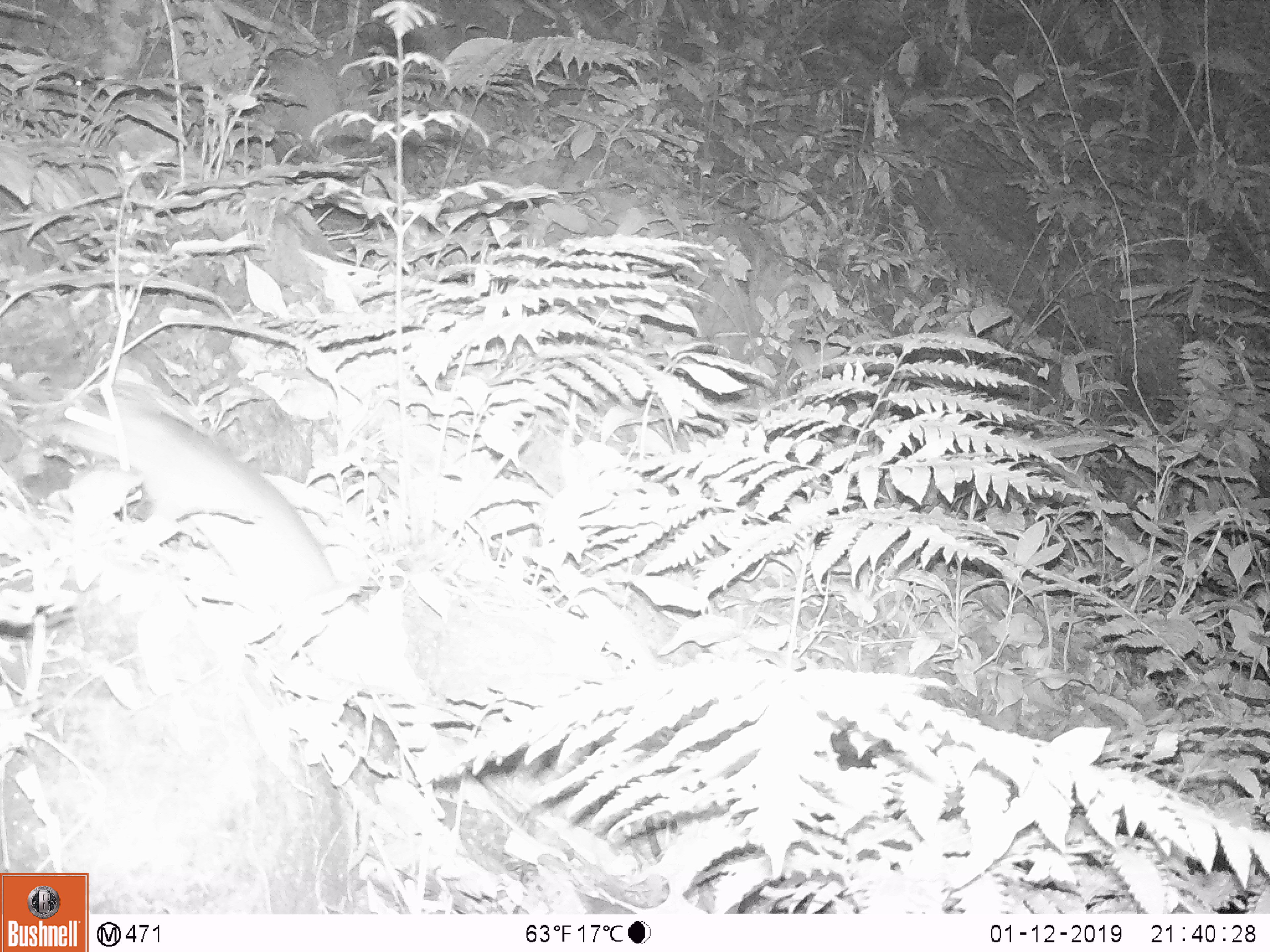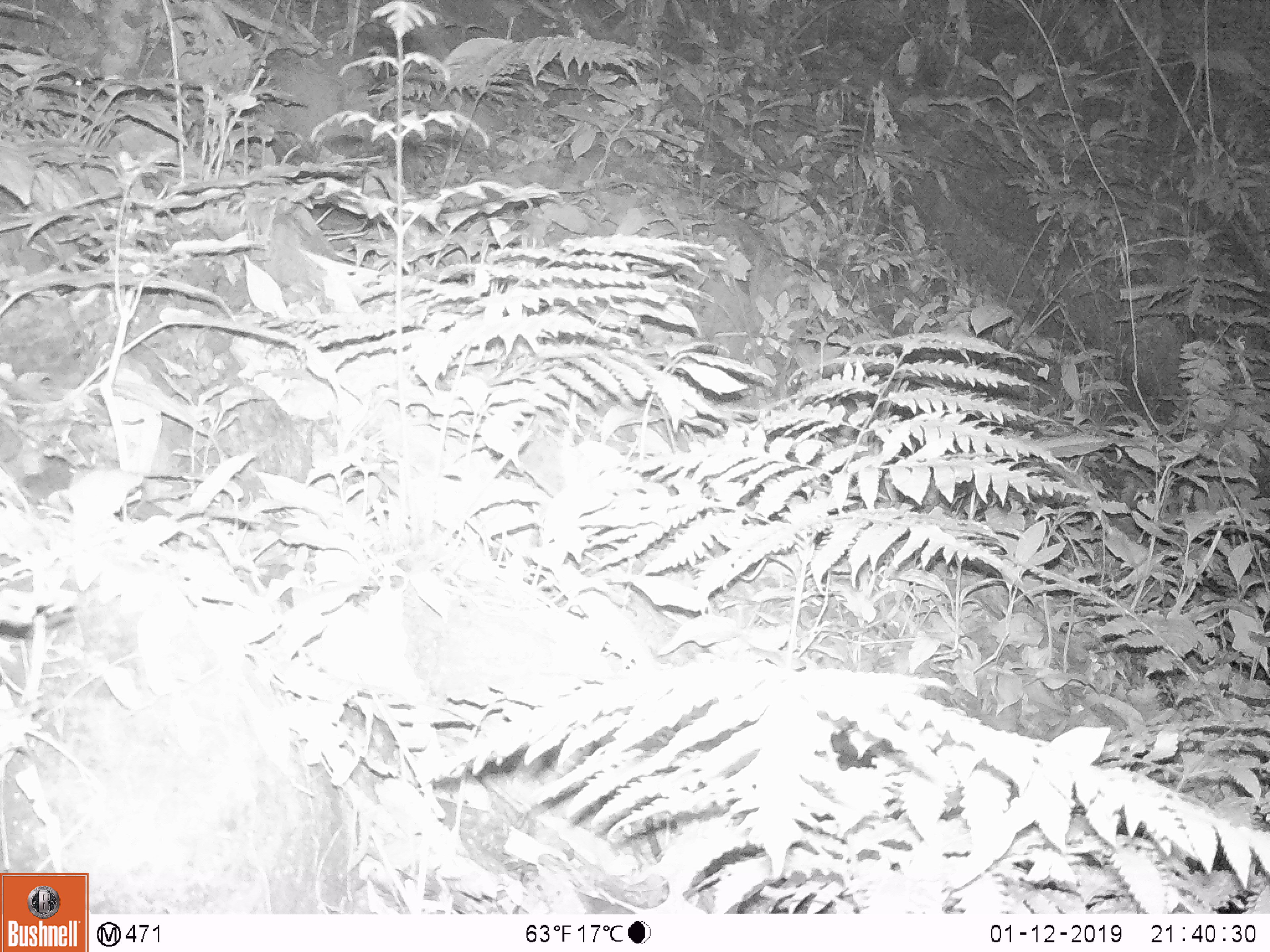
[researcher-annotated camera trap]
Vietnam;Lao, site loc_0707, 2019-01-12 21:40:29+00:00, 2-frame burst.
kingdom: Animalia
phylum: Chordata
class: Mammalia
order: Rodentia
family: Muridae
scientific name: Muridae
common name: old-world mice and rats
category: unidentified murid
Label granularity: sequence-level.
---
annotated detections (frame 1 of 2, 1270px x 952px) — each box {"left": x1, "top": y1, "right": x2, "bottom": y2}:
unidentified murid: {"left": 49, "top": 395, "right": 345, "bottom": 650}